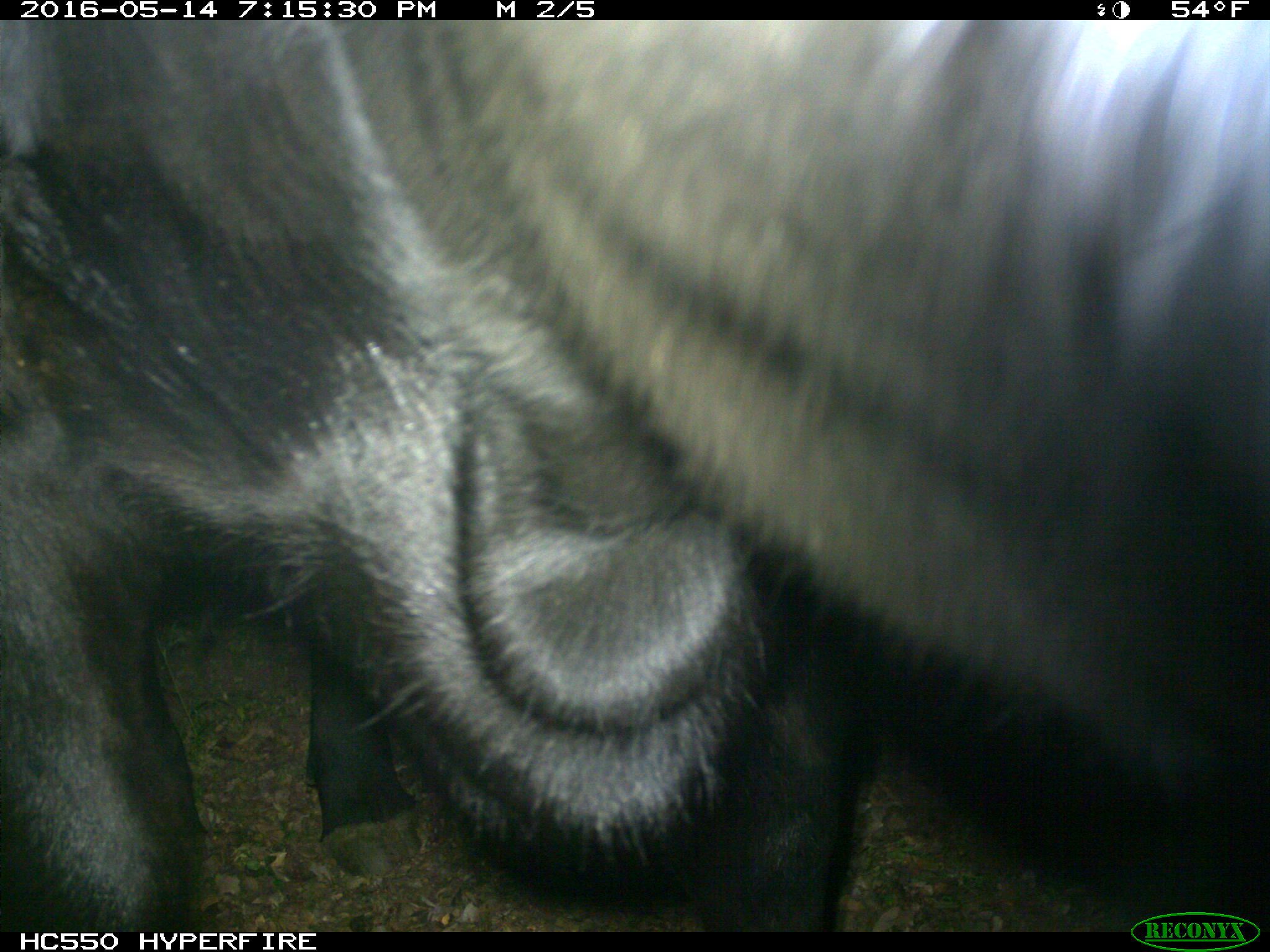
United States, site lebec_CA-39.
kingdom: Animalia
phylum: Chordata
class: Mammalia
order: Artiodactyla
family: Bovidae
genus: Bos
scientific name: Bos taurus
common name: domestic cow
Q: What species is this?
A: Bos taurus (domestic cow).